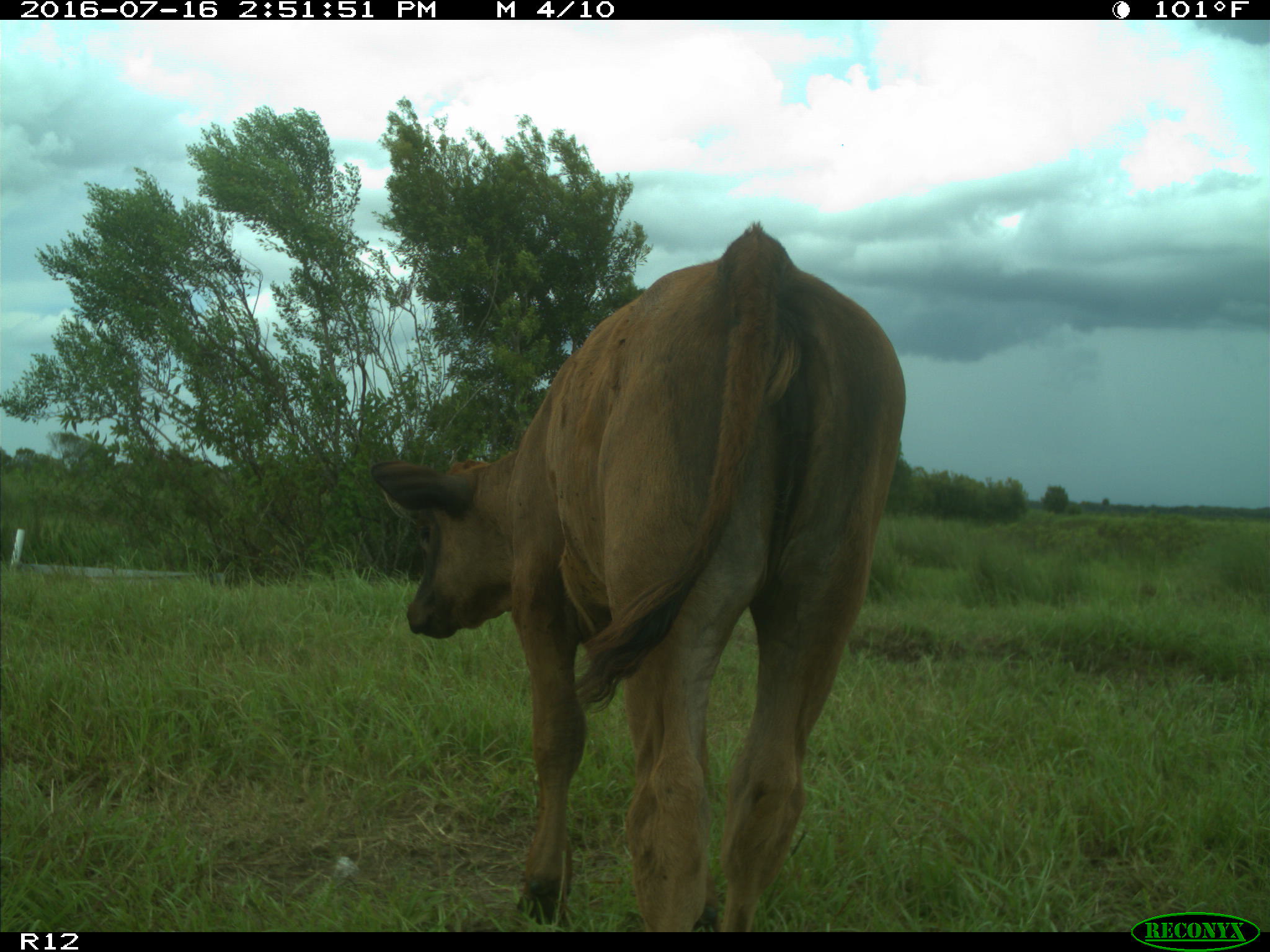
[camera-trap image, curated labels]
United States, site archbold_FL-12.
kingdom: Animalia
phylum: Chordata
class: Mammalia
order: Artiodactyla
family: Bovidae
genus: Bos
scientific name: Bos taurus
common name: domestic cow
Bos taurus (domestic cow).